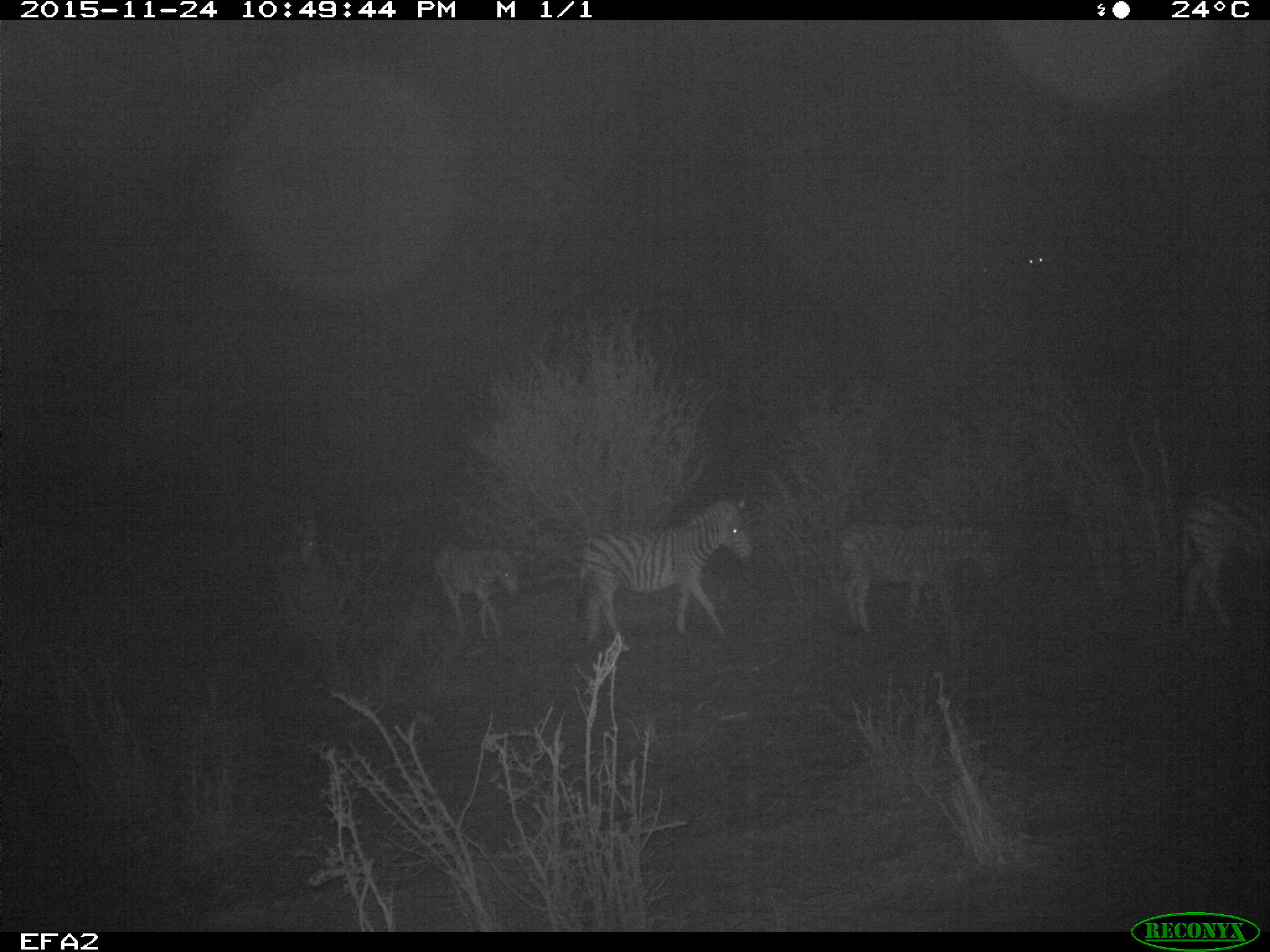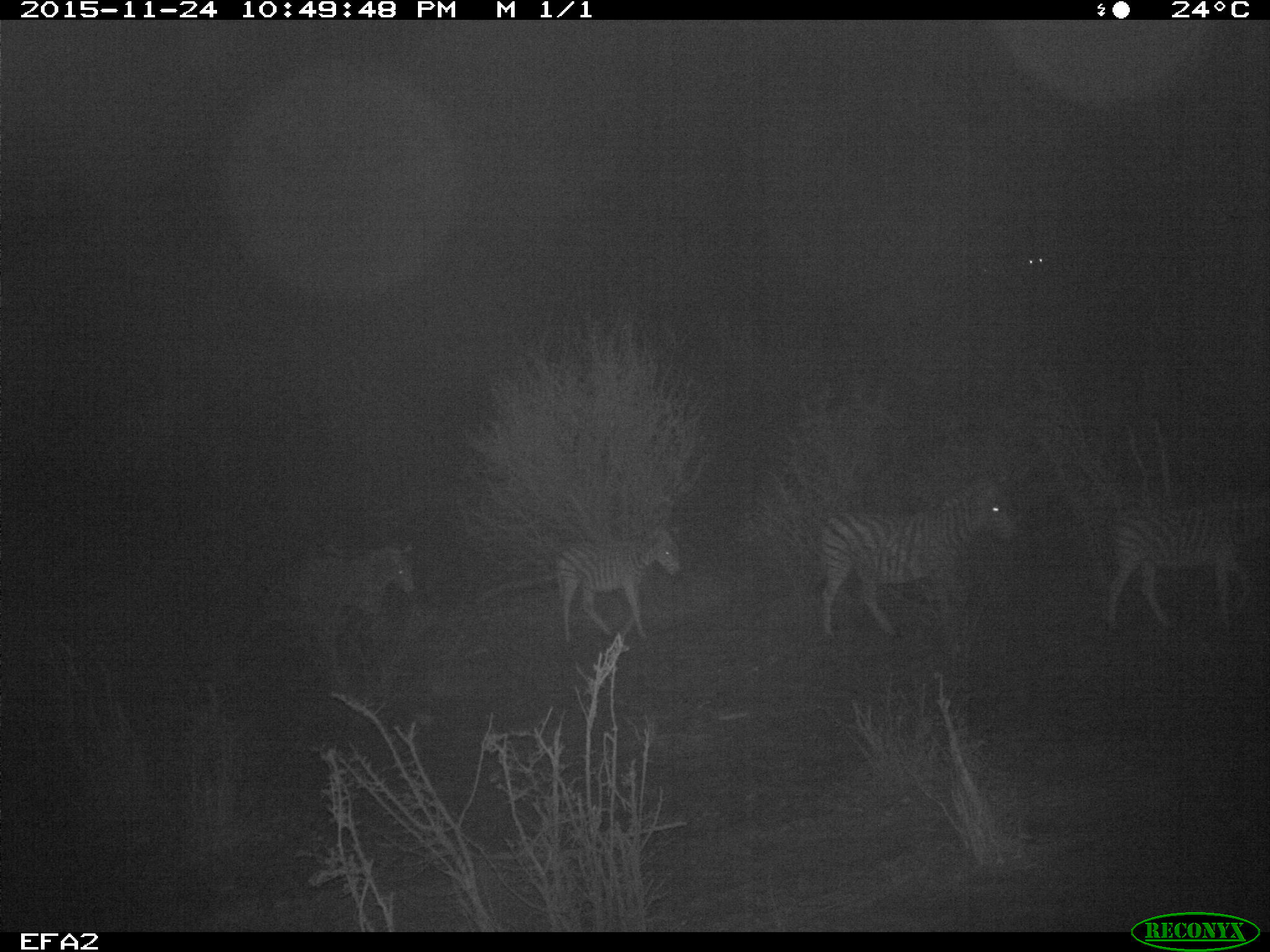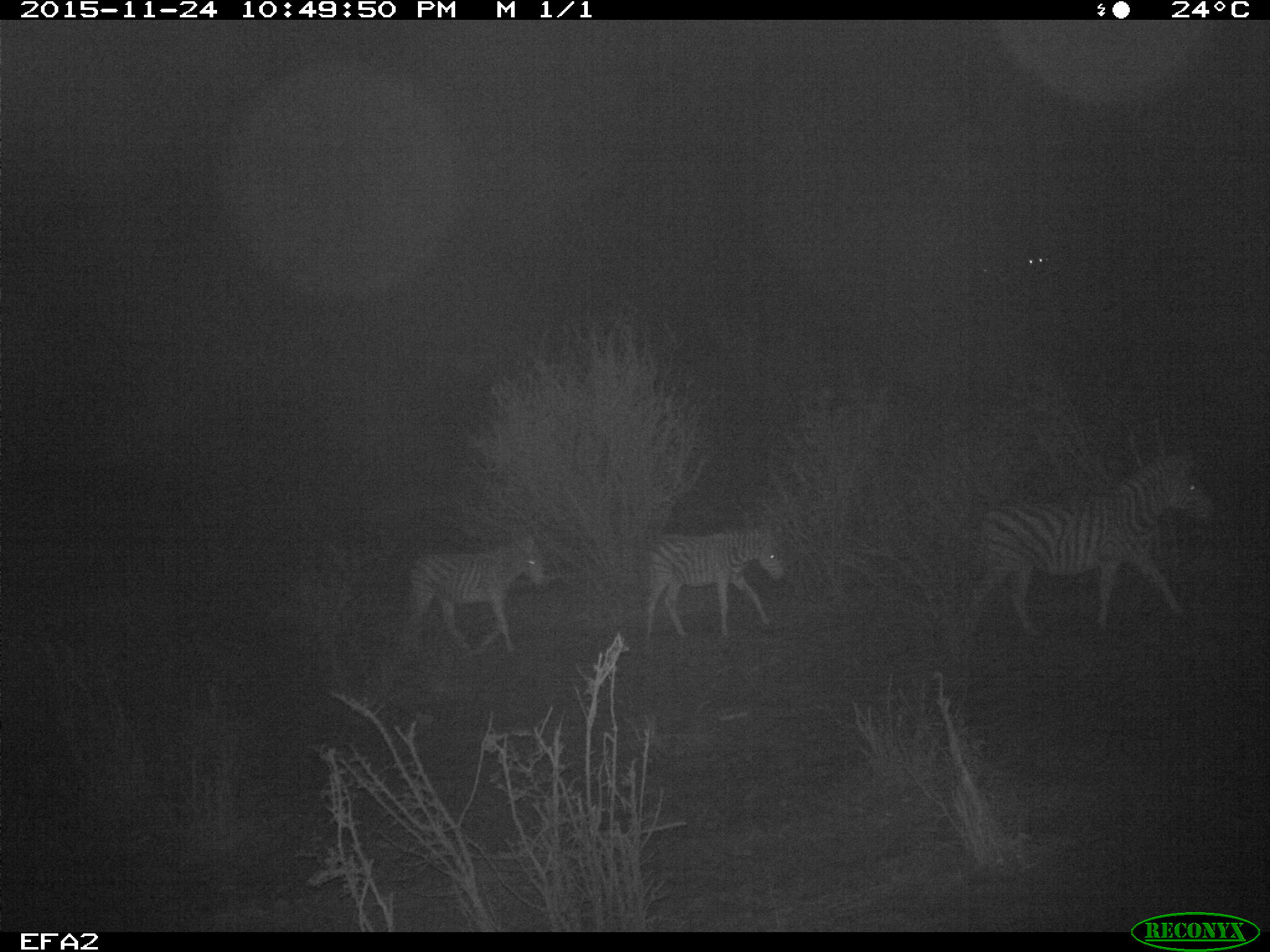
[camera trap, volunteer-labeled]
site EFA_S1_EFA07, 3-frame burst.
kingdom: Animalia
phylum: Chordata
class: Mammalia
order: Perissodactyla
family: Equidae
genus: Equus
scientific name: Equus quagga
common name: plains zebra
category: zebraplains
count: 4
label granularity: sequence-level